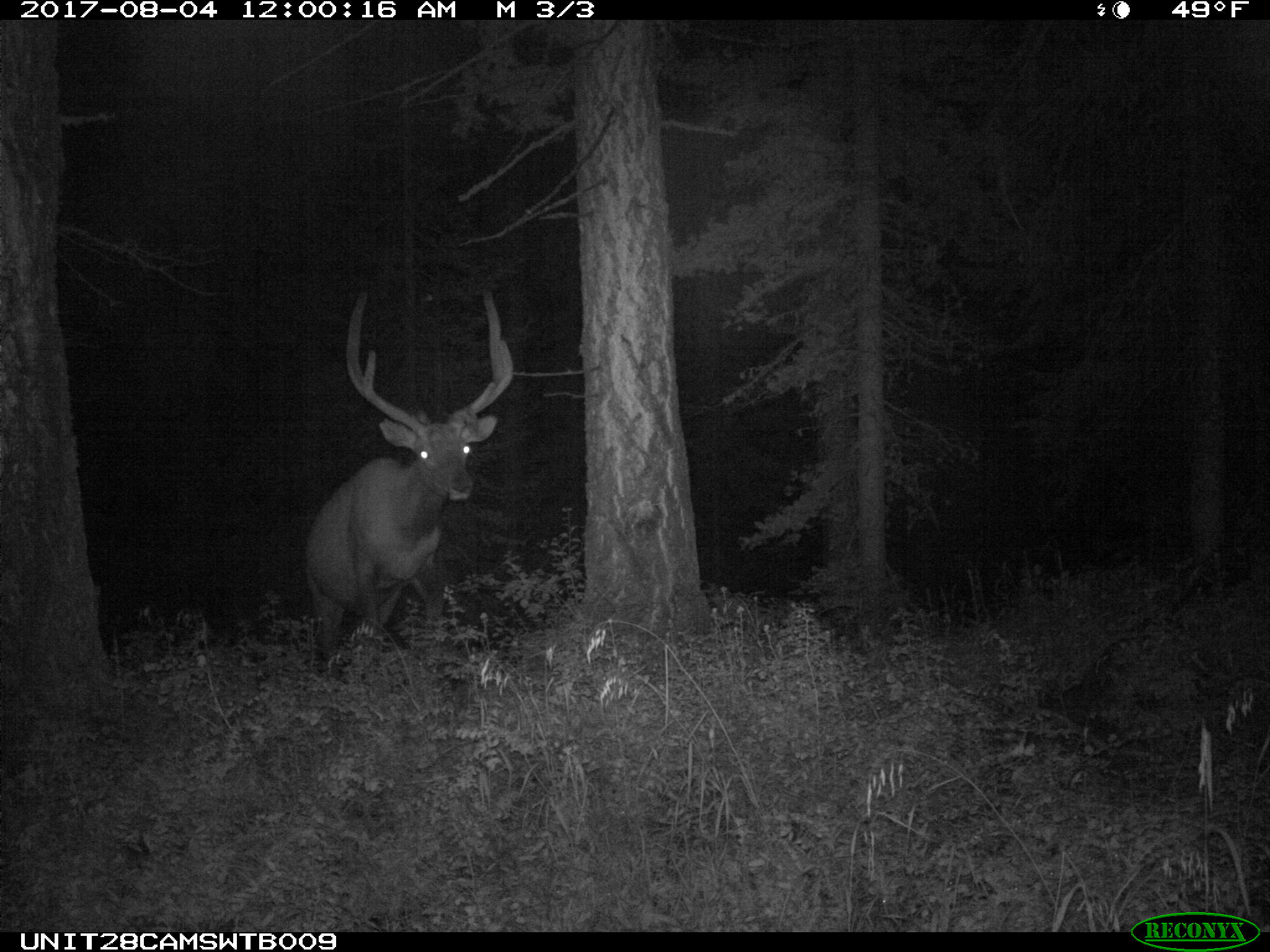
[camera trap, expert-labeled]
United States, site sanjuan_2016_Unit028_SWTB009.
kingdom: Animalia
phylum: Chordata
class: Mammalia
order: Artiodactyla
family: Cervidae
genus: Cervus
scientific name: Cervus elaphus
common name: red deer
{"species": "Cervus elaphus (red deer)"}